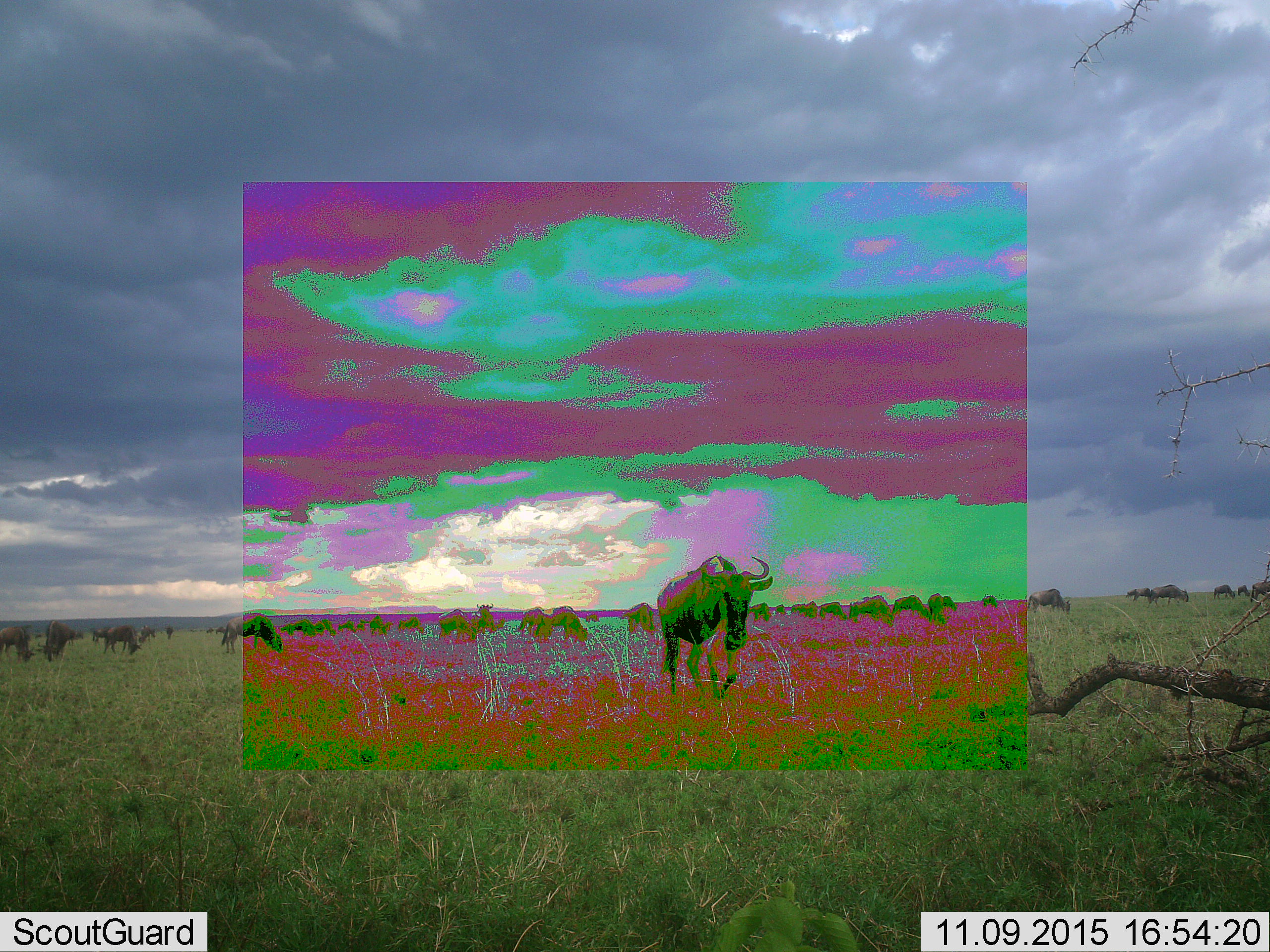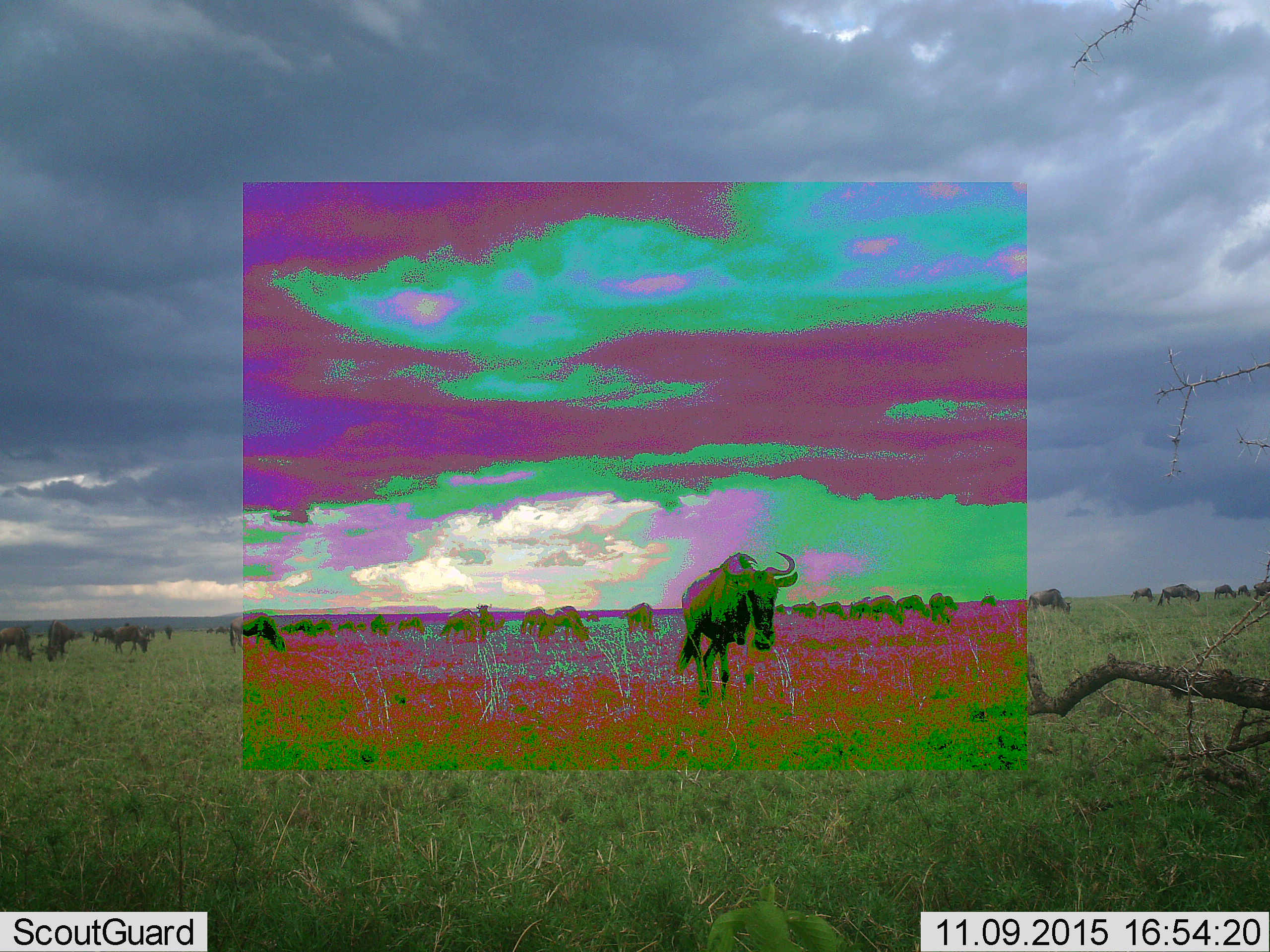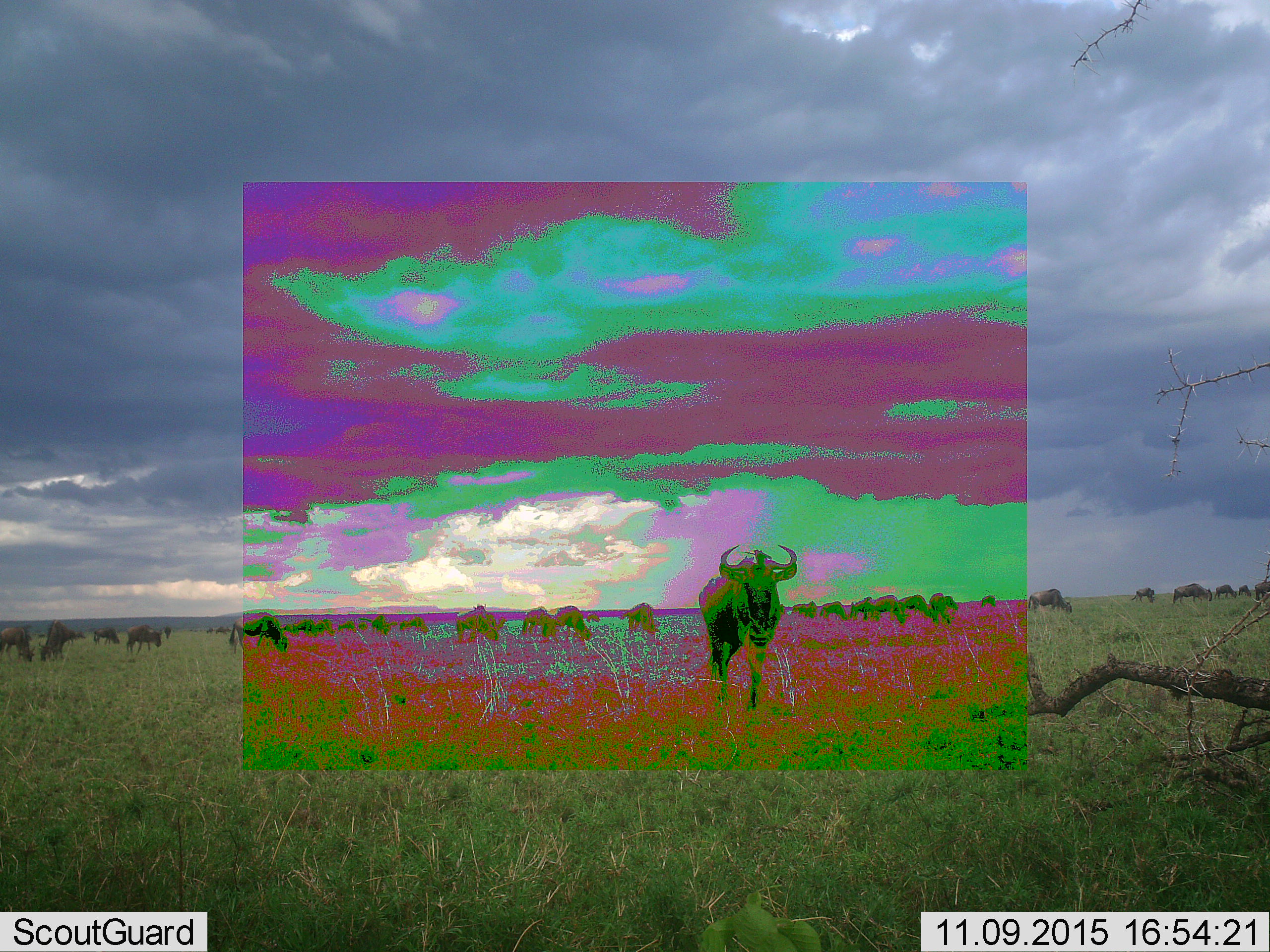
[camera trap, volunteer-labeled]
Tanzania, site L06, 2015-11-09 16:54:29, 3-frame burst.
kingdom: Animalia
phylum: Chordata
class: Mammalia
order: Artiodactyla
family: Bovidae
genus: Connochaetes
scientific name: Connochaetes taurinus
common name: blue wildebeest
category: wildebeest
Wildebeest (blue wildebeest) (Connochaetes taurinus), count 11-50. Behavior (volunteer vote fractions): standing 80%, resting 0%, moving 90%, interacting 0%. Young present (vote fraction): 0%. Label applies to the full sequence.